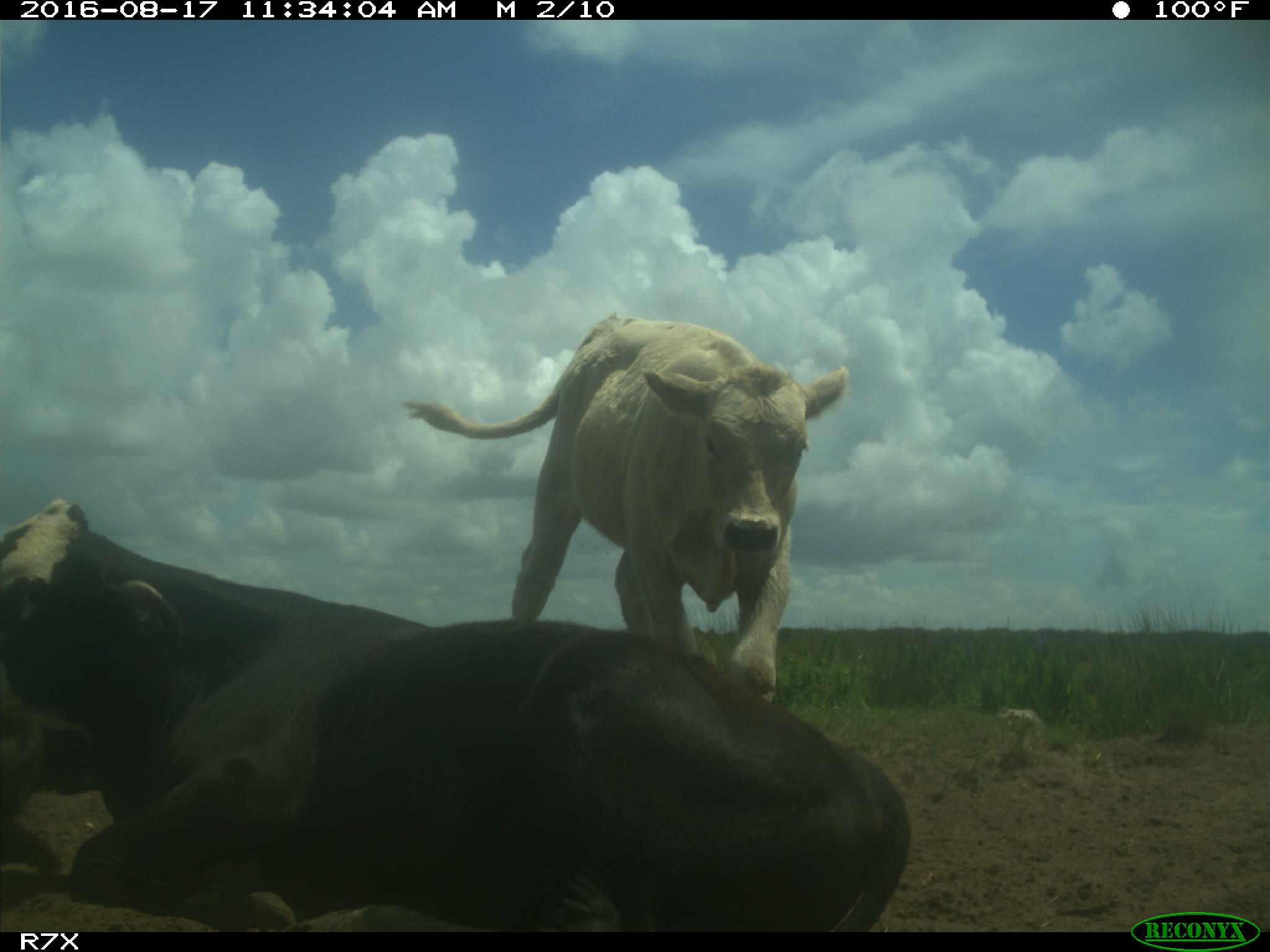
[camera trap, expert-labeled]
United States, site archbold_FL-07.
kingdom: Animalia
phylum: Chordata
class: Mammalia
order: Artiodactyla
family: Bovidae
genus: Bos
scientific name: Bos taurus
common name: domestic cow